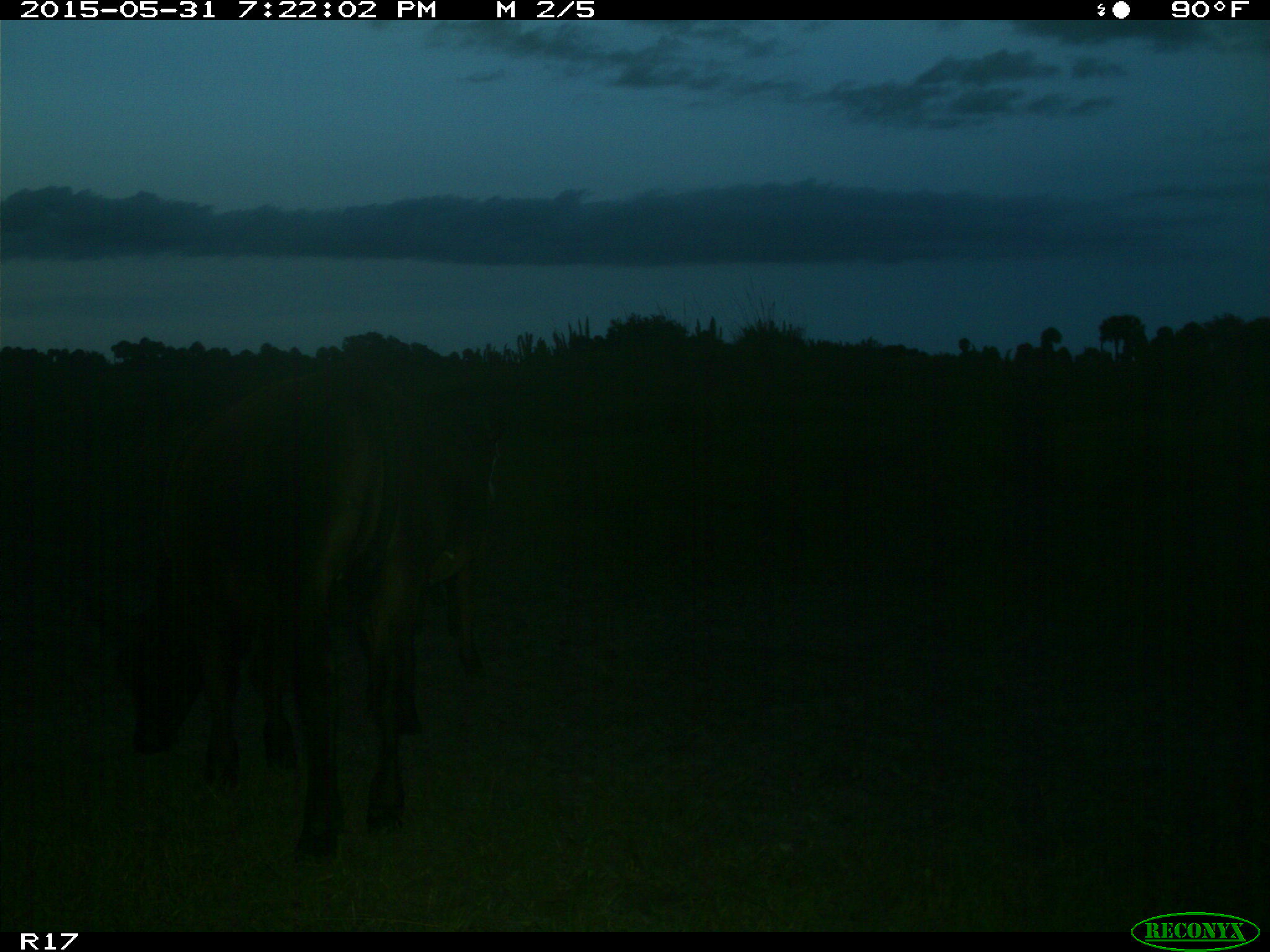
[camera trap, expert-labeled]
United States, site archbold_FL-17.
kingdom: Animalia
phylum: Chordata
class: Mammalia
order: Artiodactyla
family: Bovidae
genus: Bos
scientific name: Bos taurus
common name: domestic cow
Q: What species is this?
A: Bos taurus (domestic cow).